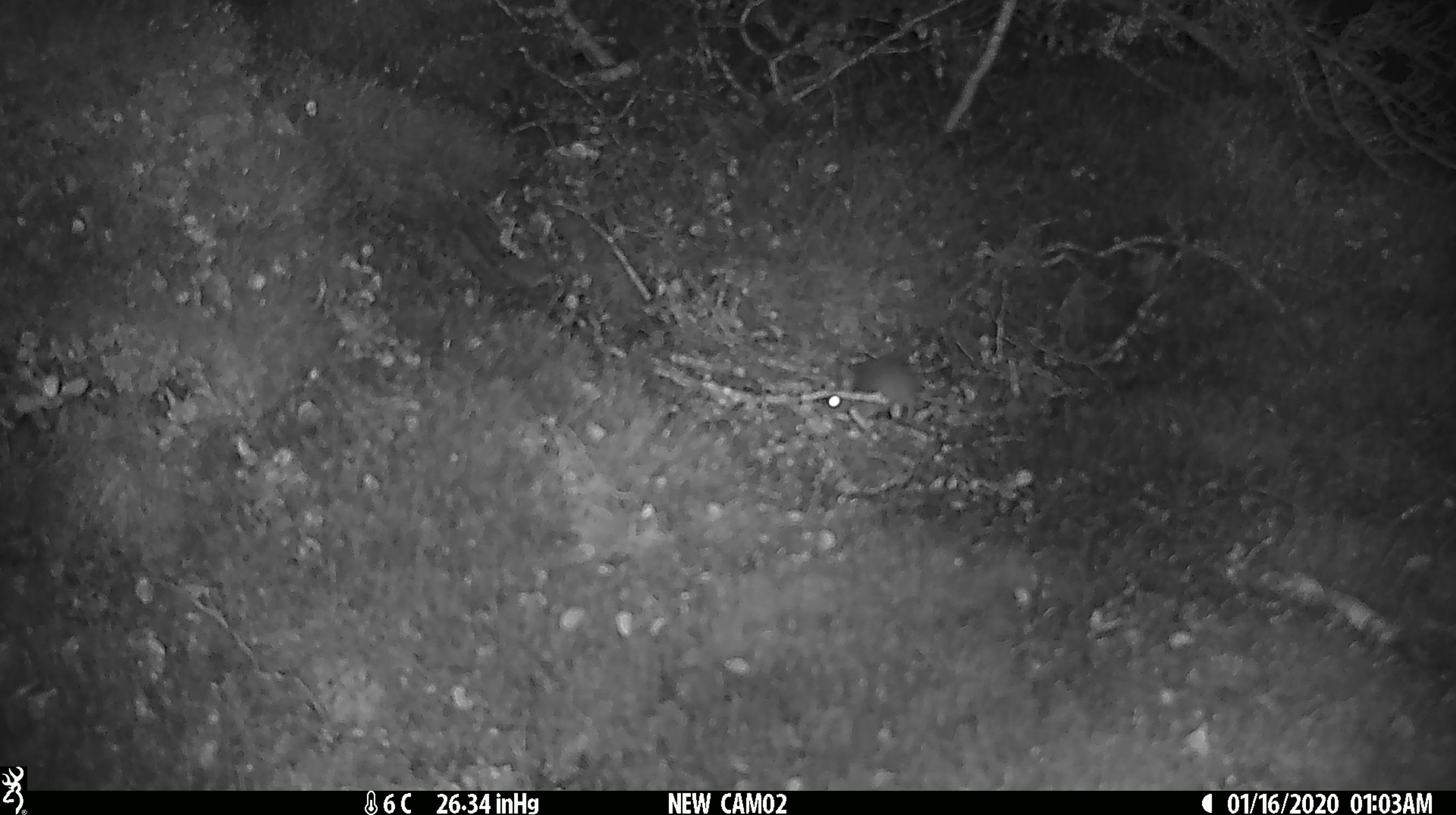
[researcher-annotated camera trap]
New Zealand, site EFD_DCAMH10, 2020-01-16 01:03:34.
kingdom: Animalia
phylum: Chordata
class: Mammalia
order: Rodentia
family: Muridae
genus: Mus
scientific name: Mus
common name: mouse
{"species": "mouse (Mus)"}